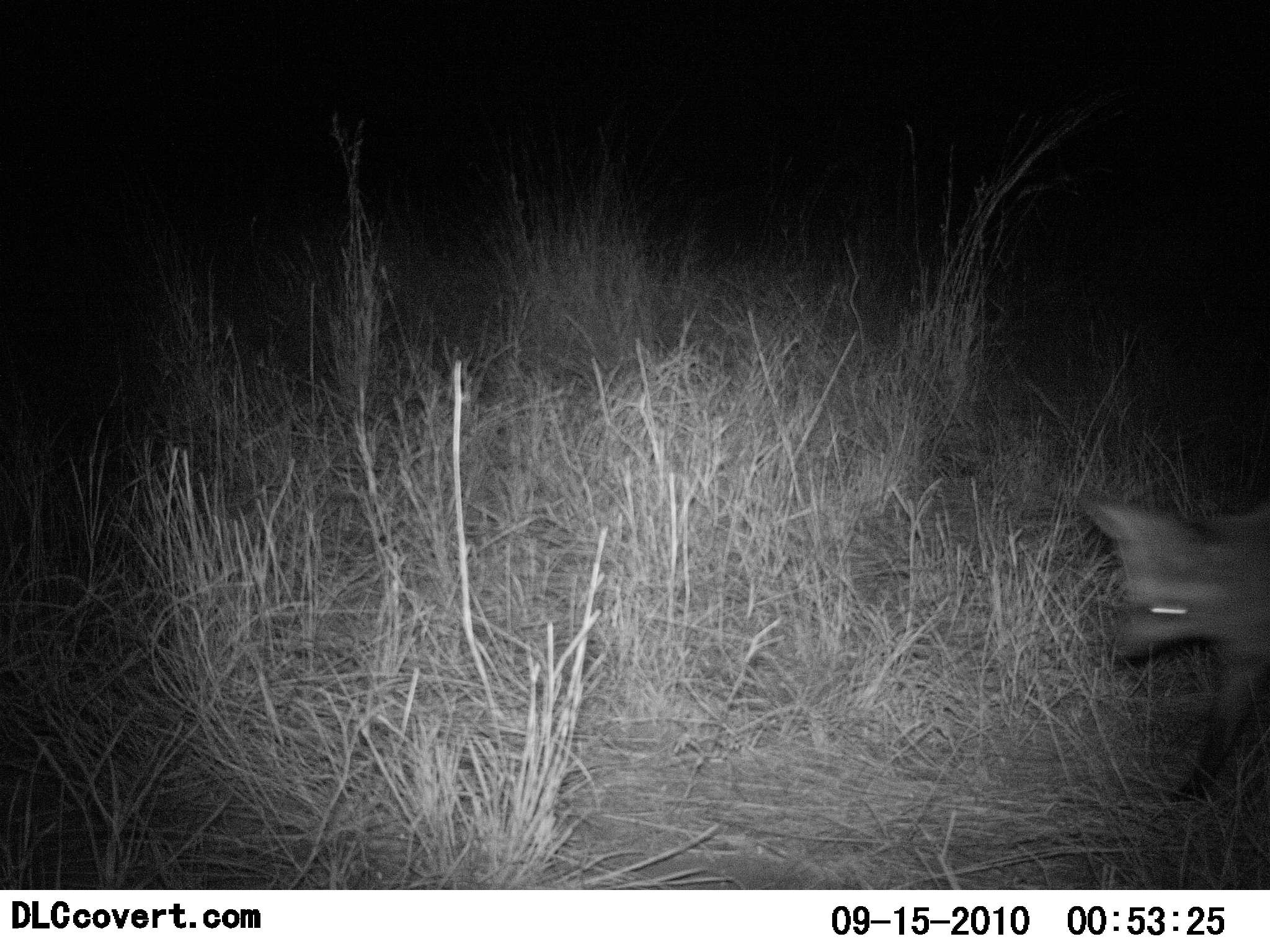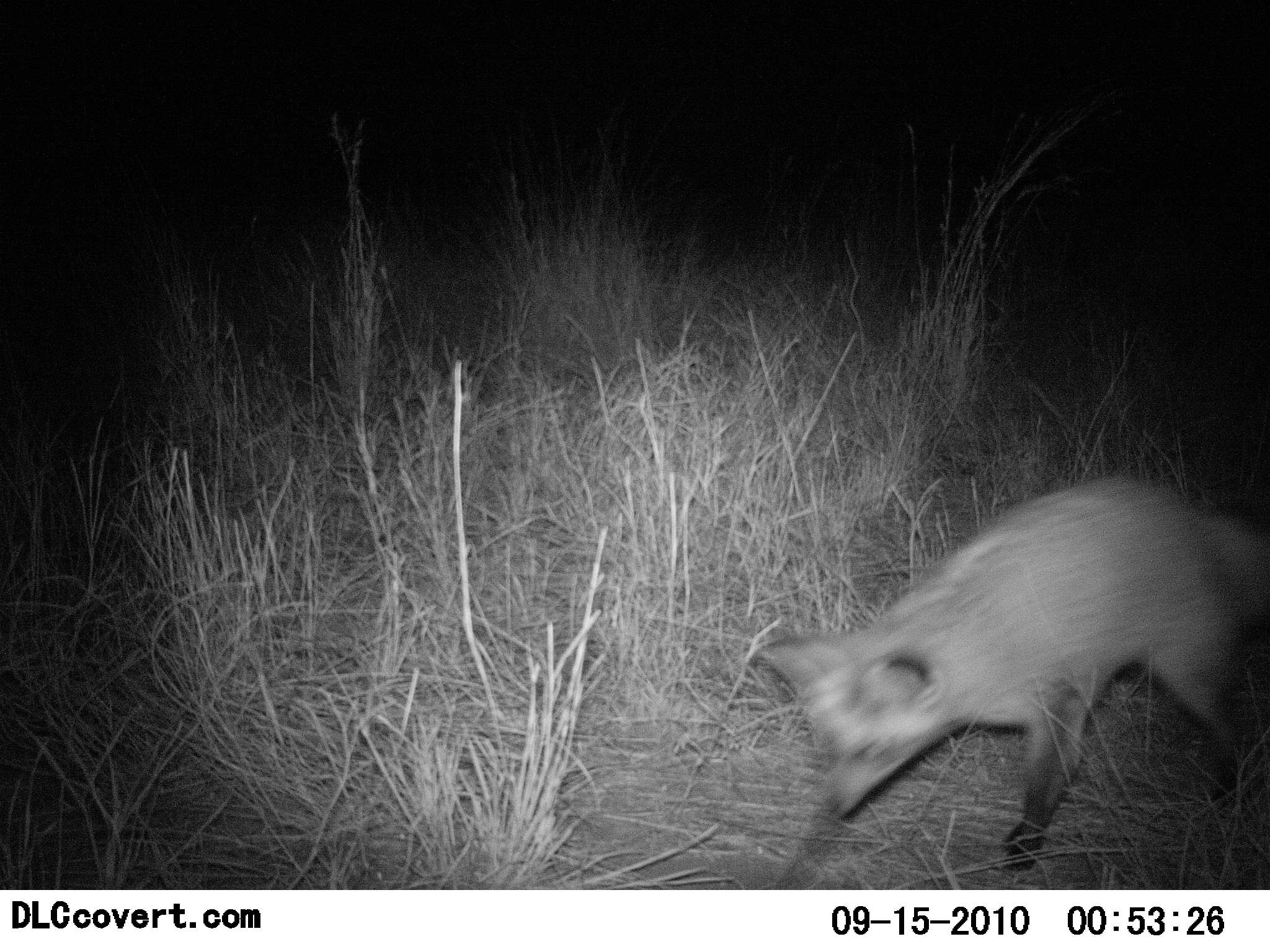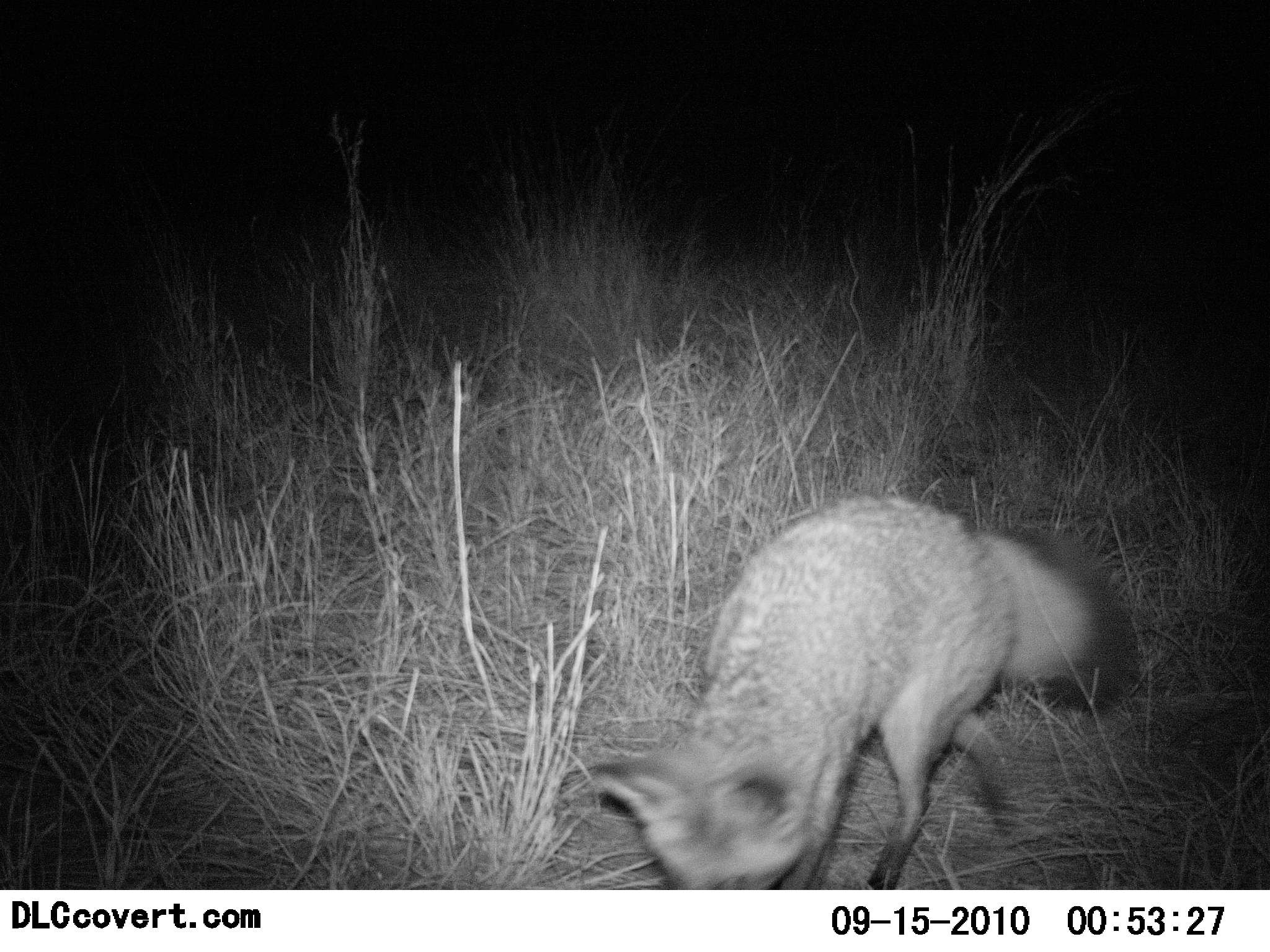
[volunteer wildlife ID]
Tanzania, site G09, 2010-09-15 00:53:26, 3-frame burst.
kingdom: Animalia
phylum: Chordata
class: Mammalia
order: Carnivora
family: Canidae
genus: Otocyon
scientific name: Otocyon megalotis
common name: bat-eared fox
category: batearedfox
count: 1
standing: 0%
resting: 0%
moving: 92%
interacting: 8%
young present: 0%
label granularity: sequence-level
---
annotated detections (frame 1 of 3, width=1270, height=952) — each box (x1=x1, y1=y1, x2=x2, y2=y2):
animal: (x1=1080, y1=492, x2=1270, y2=804)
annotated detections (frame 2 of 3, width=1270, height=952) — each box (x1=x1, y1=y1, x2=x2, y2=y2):
animal: (x1=755, y1=479, x2=1270, y2=873)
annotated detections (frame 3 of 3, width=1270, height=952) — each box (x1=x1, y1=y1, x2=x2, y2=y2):
animal: (x1=586, y1=494, x2=1138, y2=889)